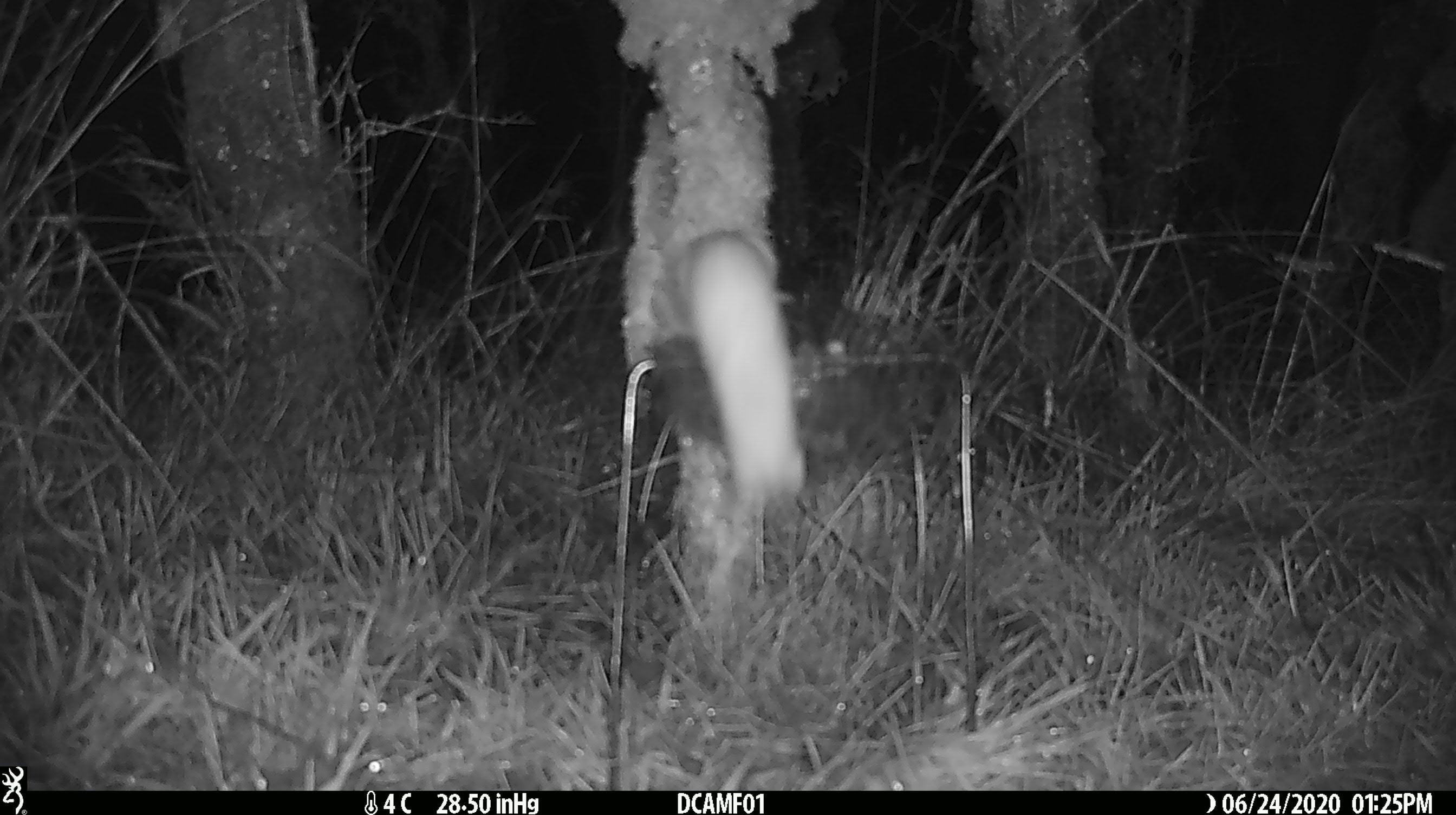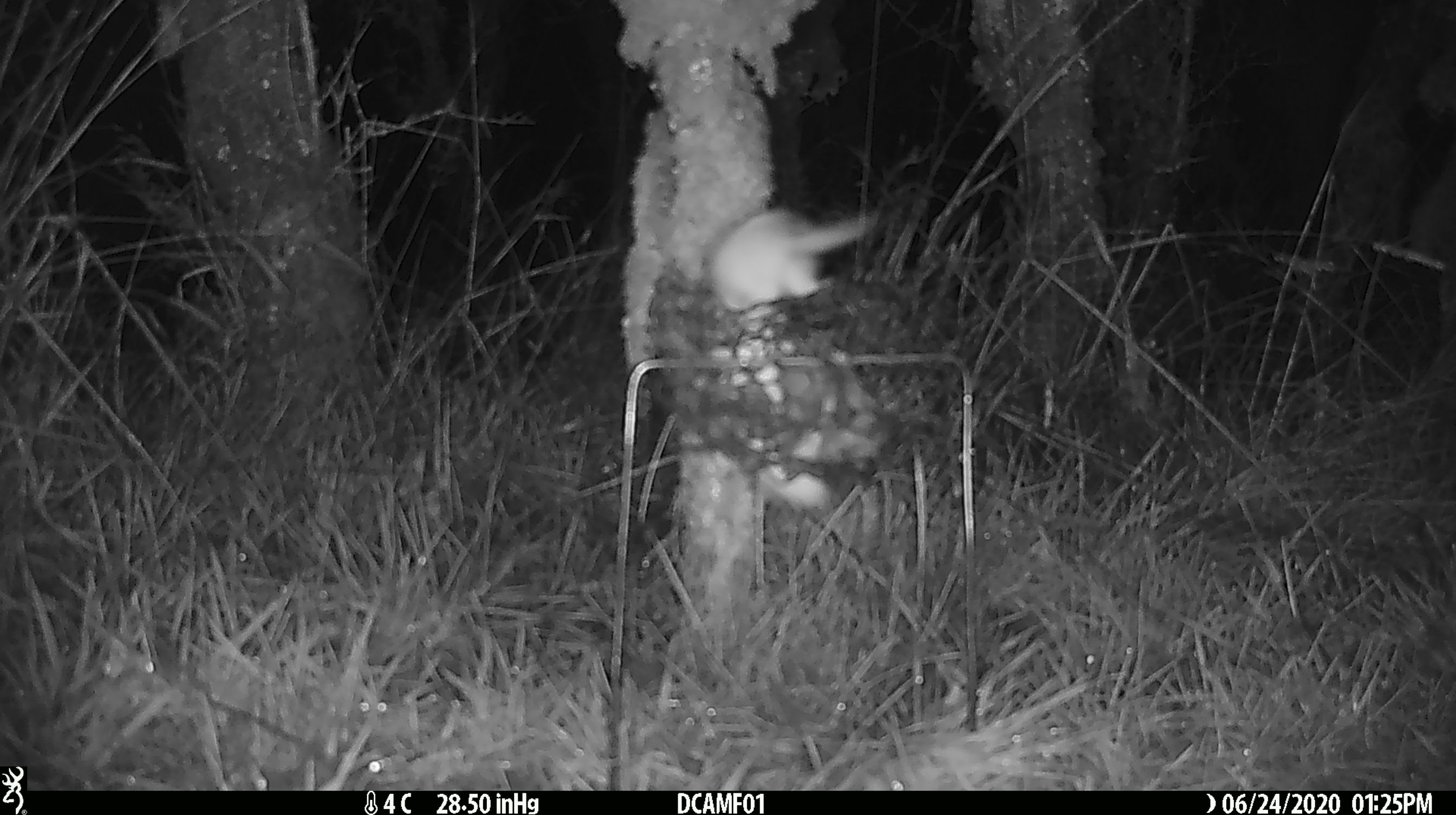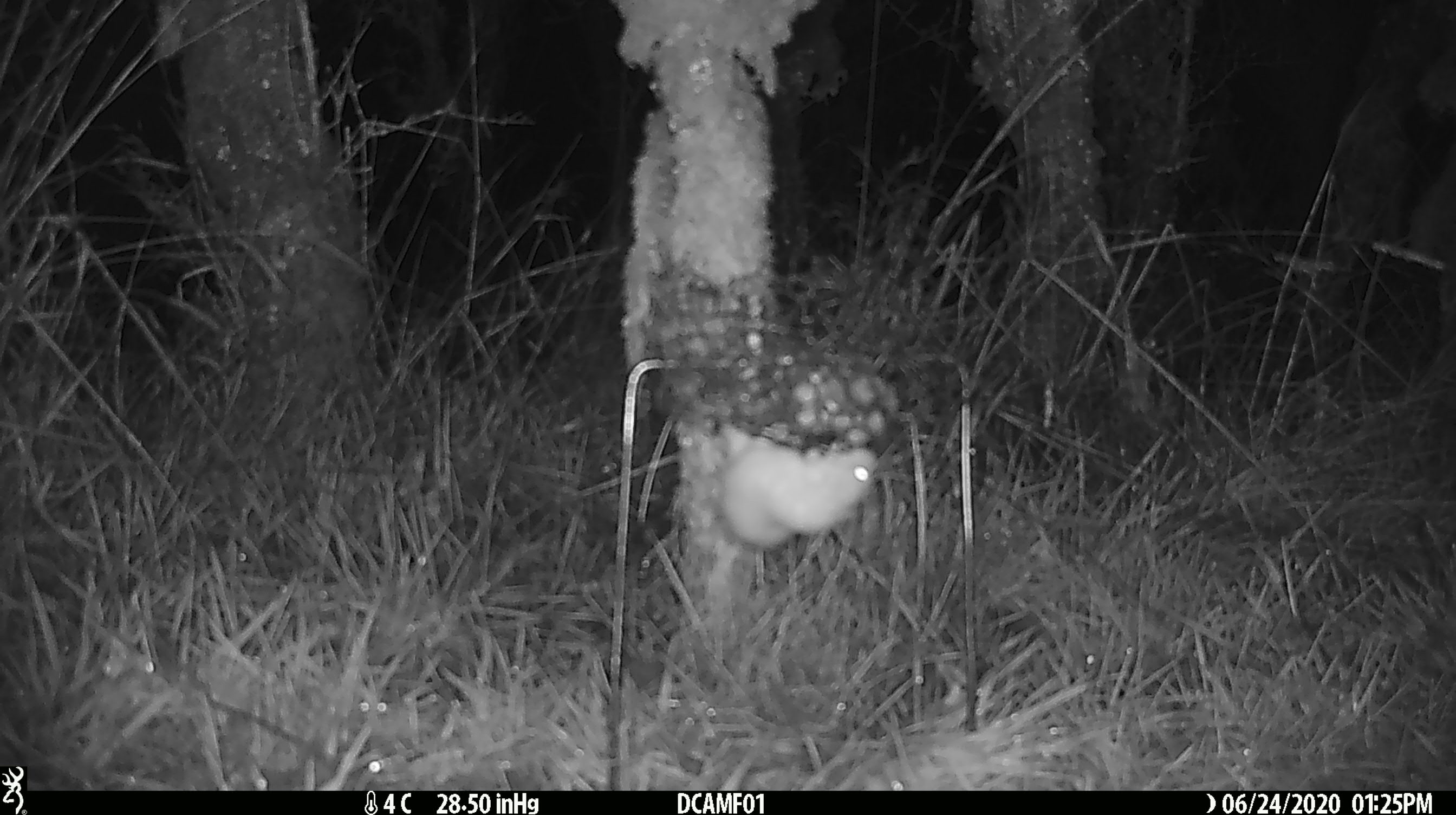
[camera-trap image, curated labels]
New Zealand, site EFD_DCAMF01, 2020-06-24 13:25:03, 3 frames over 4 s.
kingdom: Animalia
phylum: Chordata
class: Mammalia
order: Carnivora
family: Mustelidae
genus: Mustela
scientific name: Mustela nivalis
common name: least weasel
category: weasel